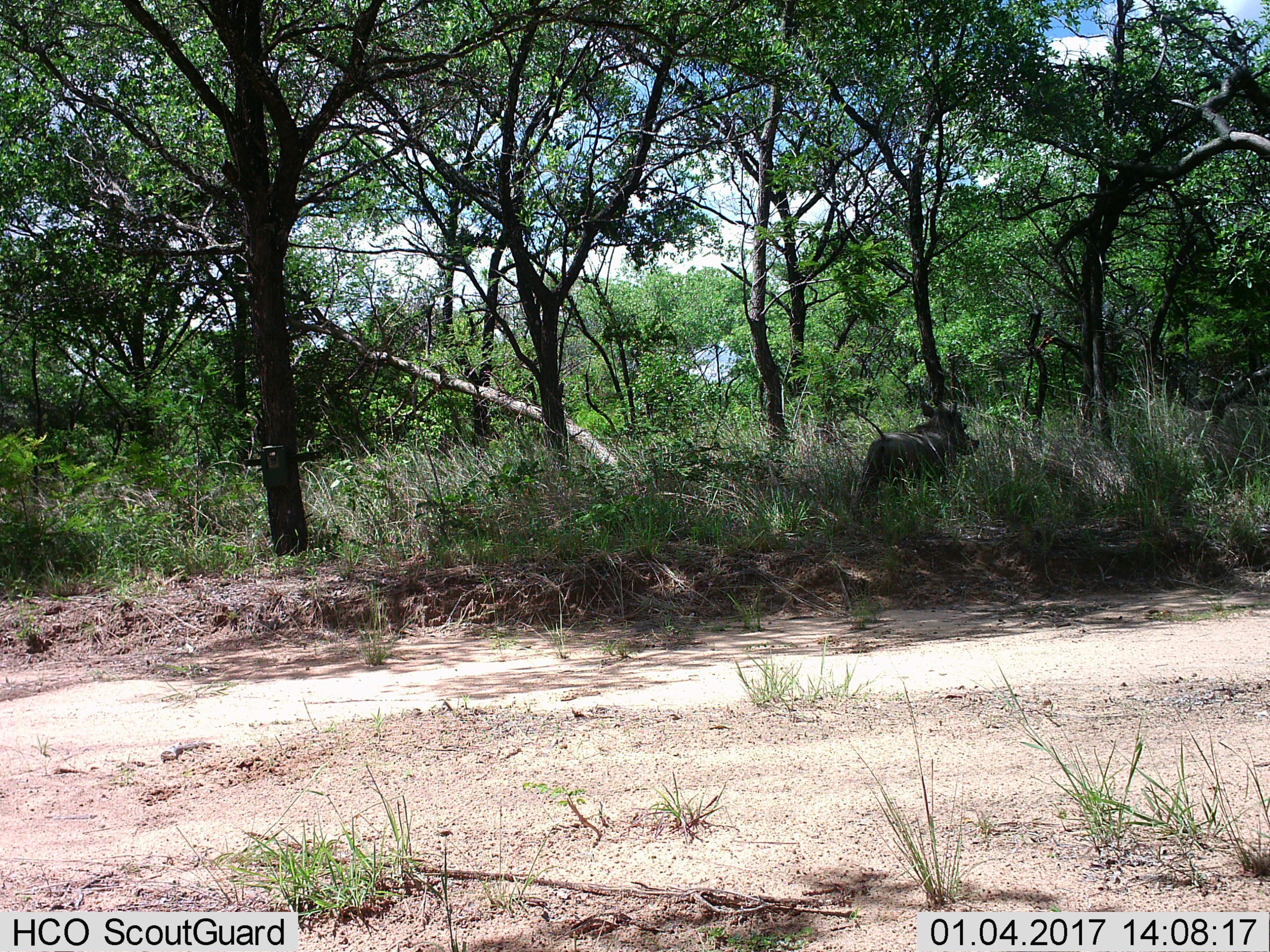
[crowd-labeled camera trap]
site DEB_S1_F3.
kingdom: Animalia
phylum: Chordata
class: Mammalia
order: Artiodactyla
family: Suidae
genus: Phacochoerus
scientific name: Phacochoerus africanus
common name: warthog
Warthog (Phacochoerus africanus), count 1. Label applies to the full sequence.